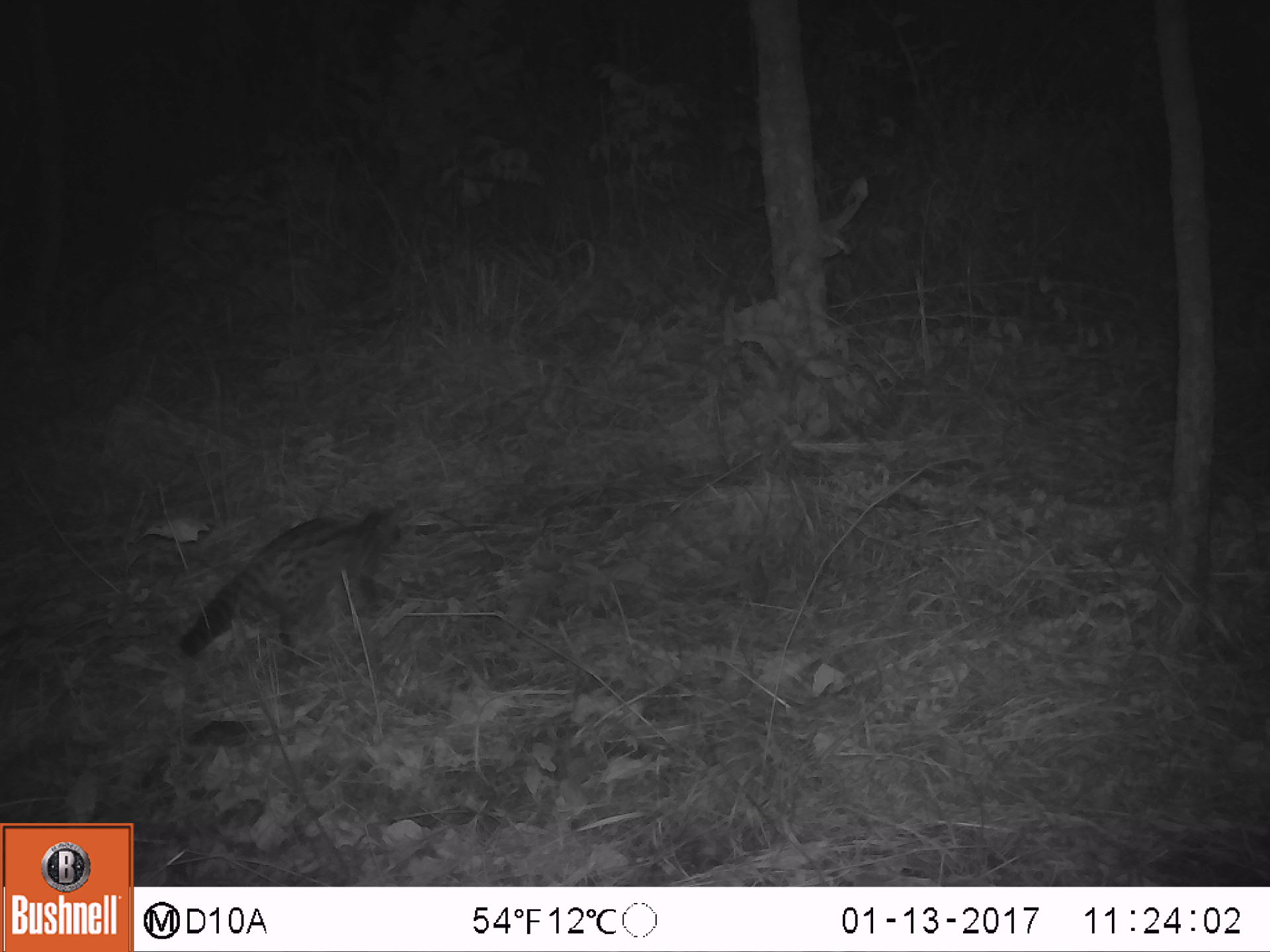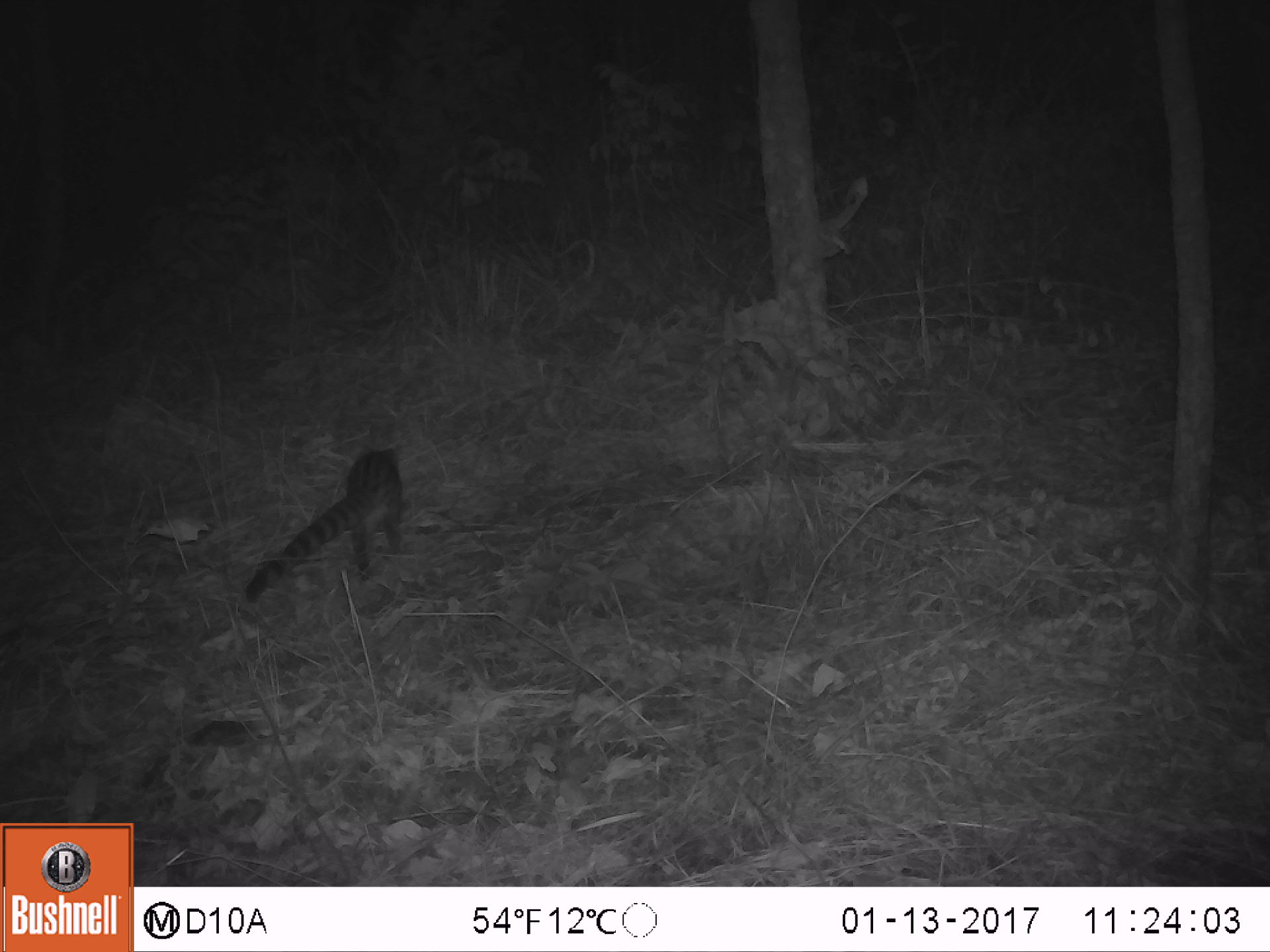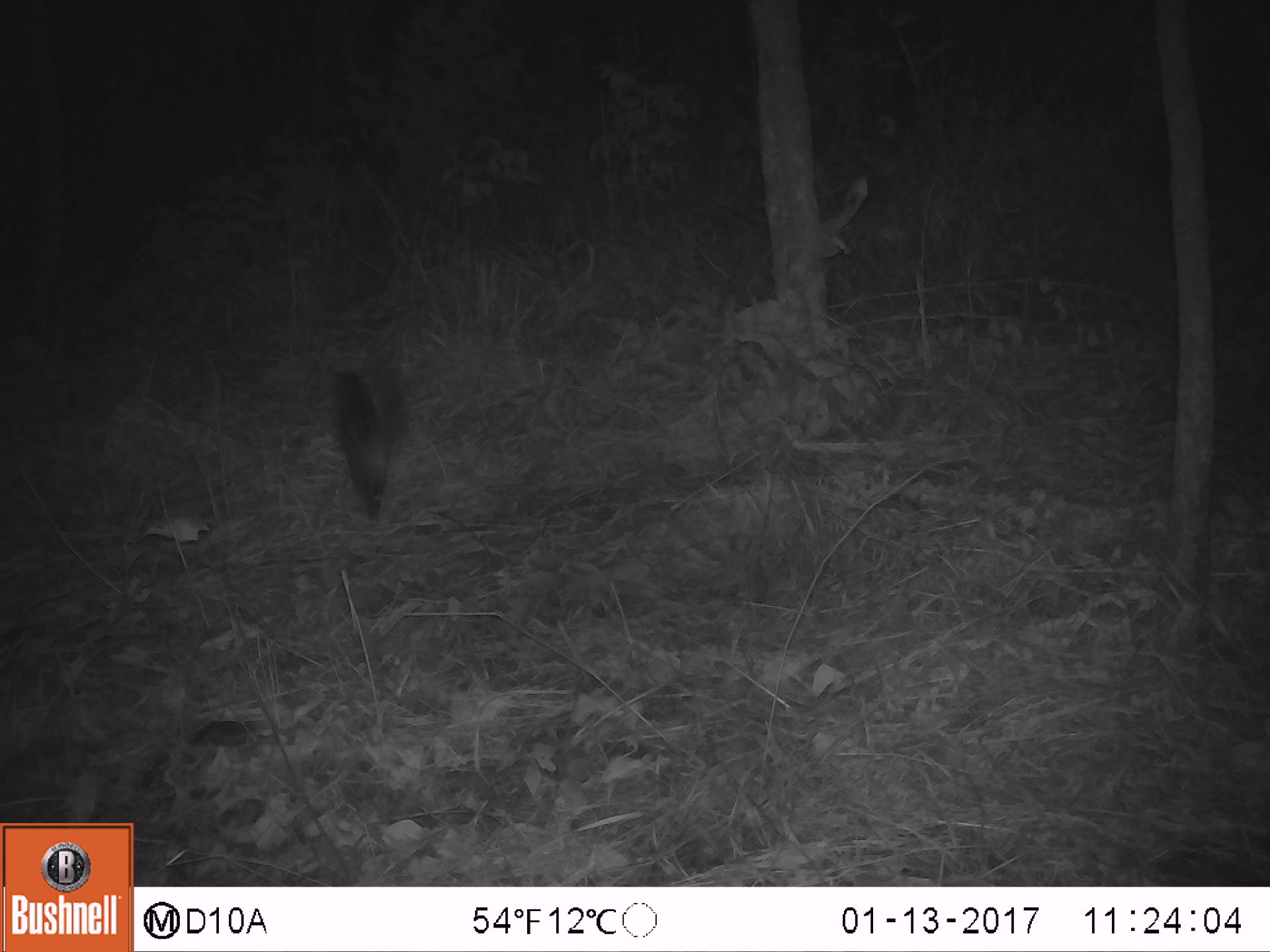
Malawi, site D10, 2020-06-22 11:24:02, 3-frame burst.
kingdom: Animalia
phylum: Chordata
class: Mammalia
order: Carnivora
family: Viverridae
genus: Genetta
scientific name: Genetta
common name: genet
Genet (Genetta), count 1.